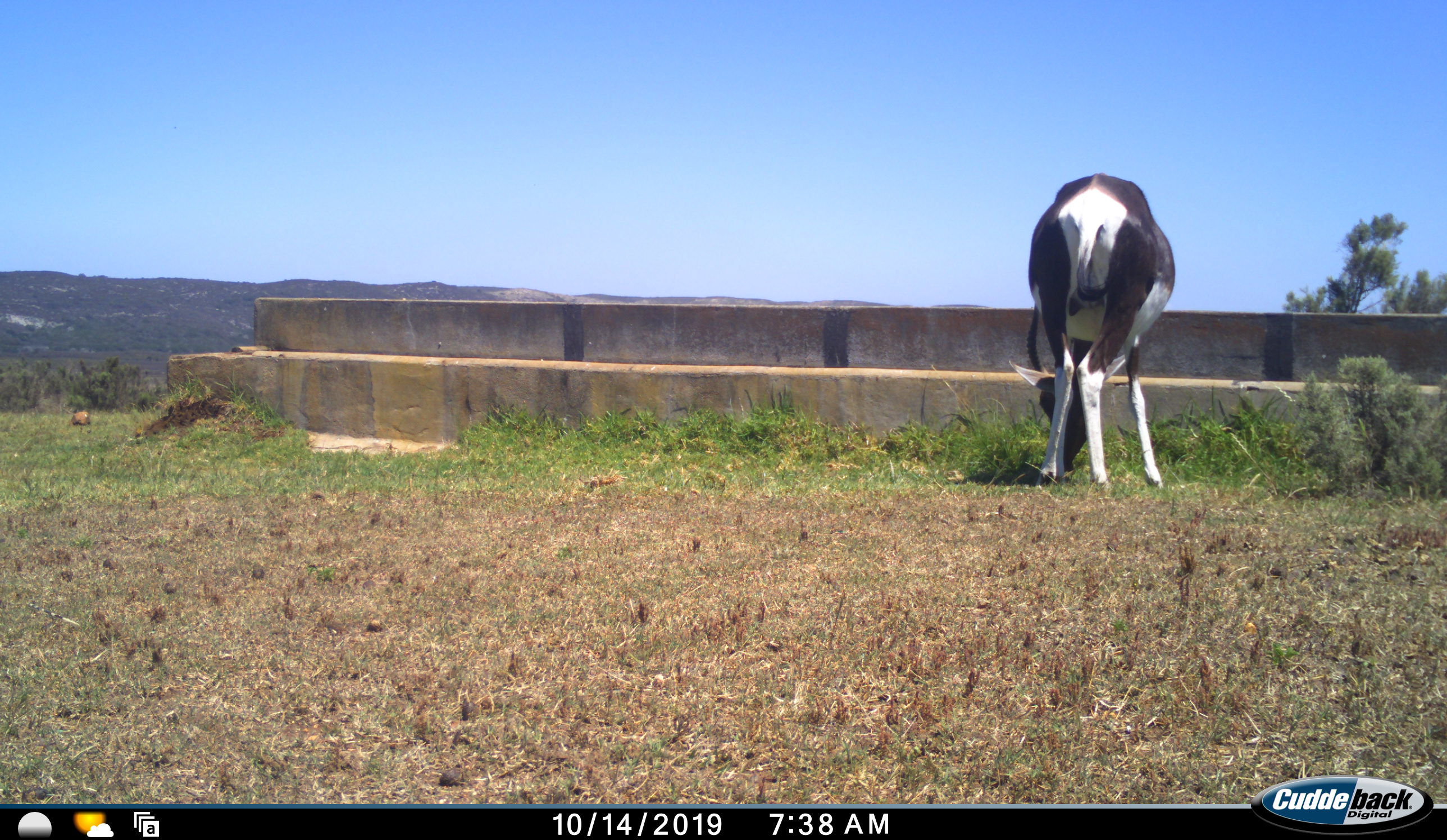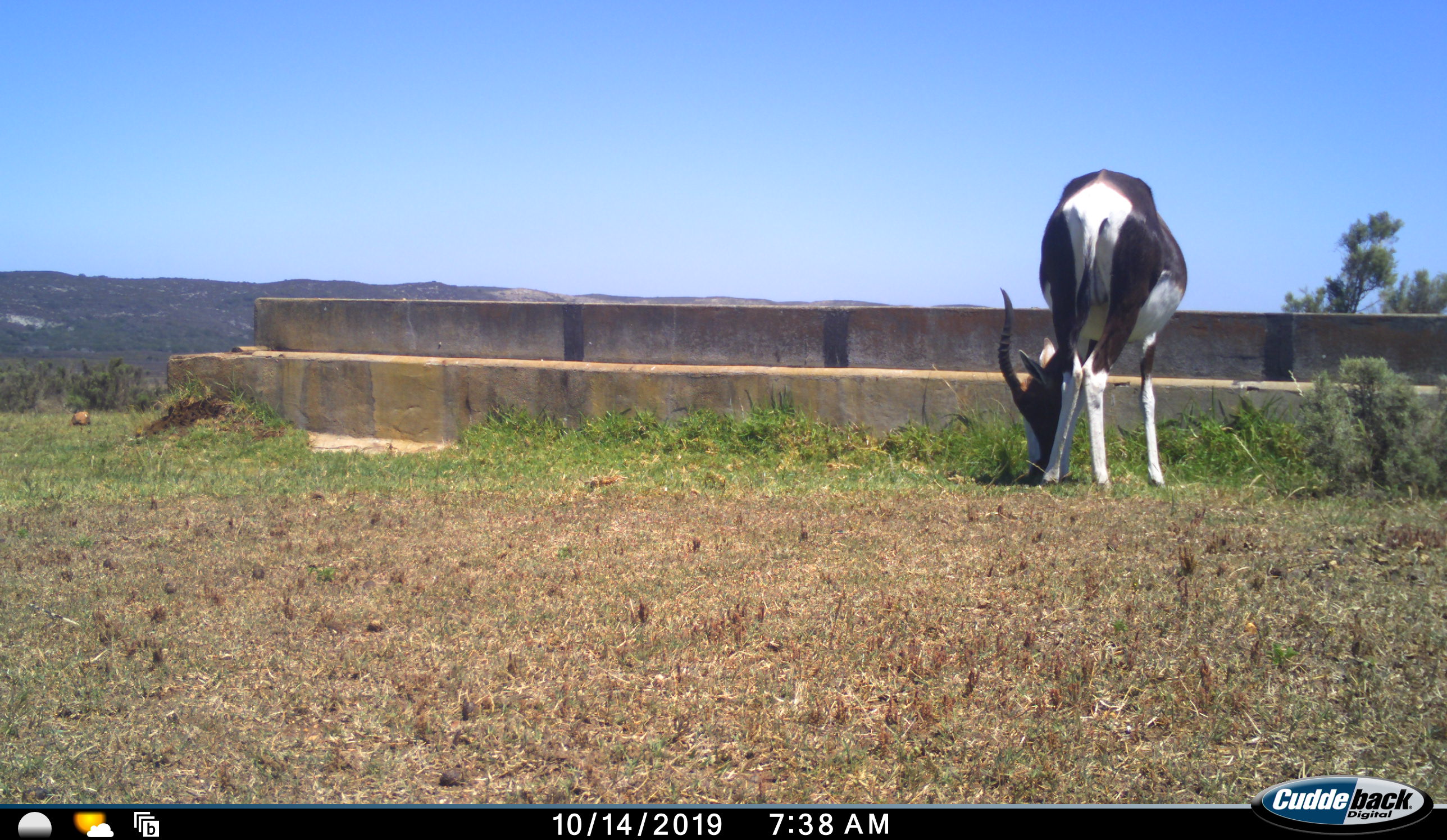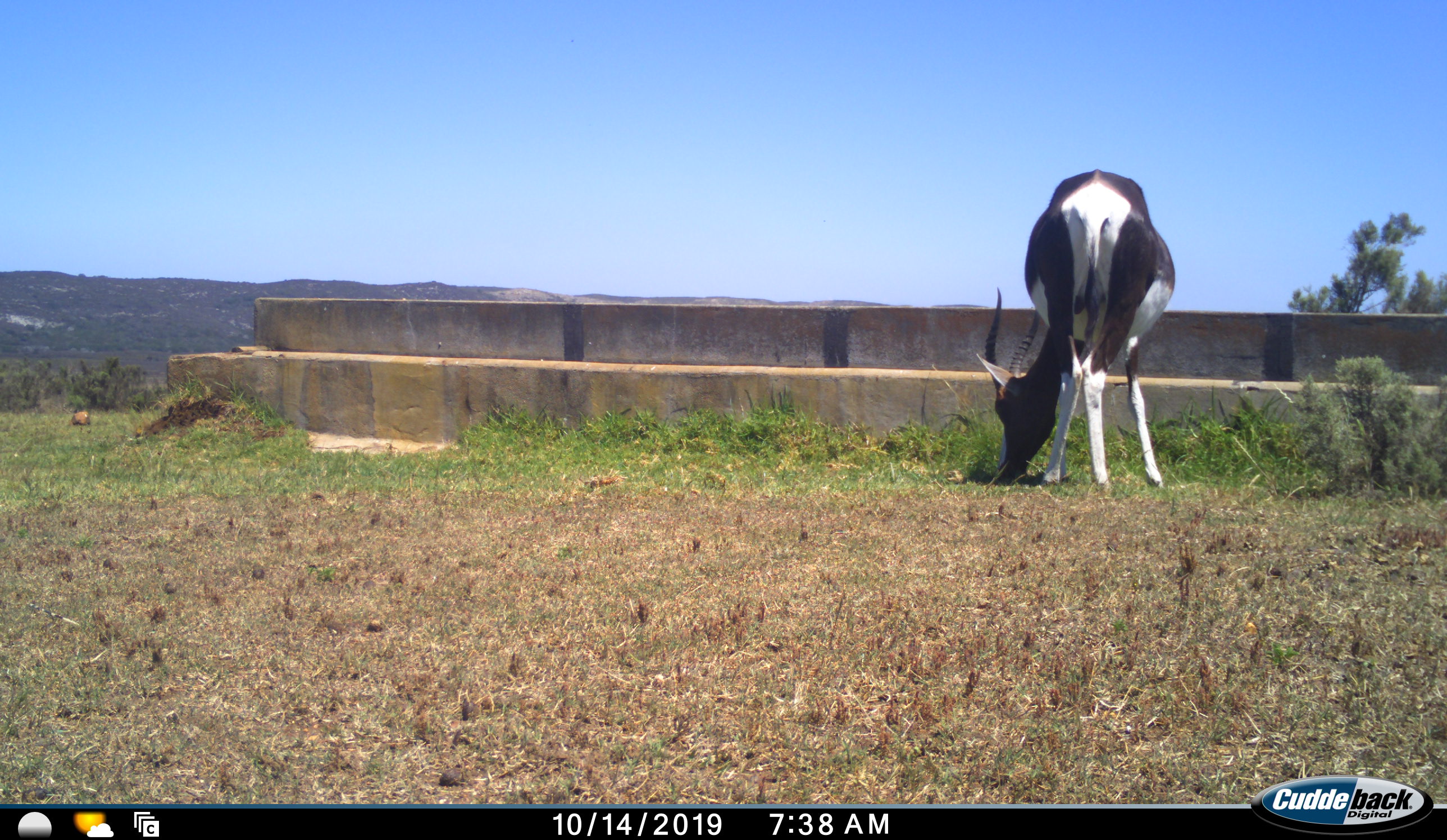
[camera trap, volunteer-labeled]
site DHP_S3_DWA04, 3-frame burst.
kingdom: Animalia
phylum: Chordata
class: Mammalia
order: Artiodactyla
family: Bovidae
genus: Damaliscus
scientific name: Damaliscus pygargus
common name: bontebok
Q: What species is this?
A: Bontebok (Damaliscus pygargus).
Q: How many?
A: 1.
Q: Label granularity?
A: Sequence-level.